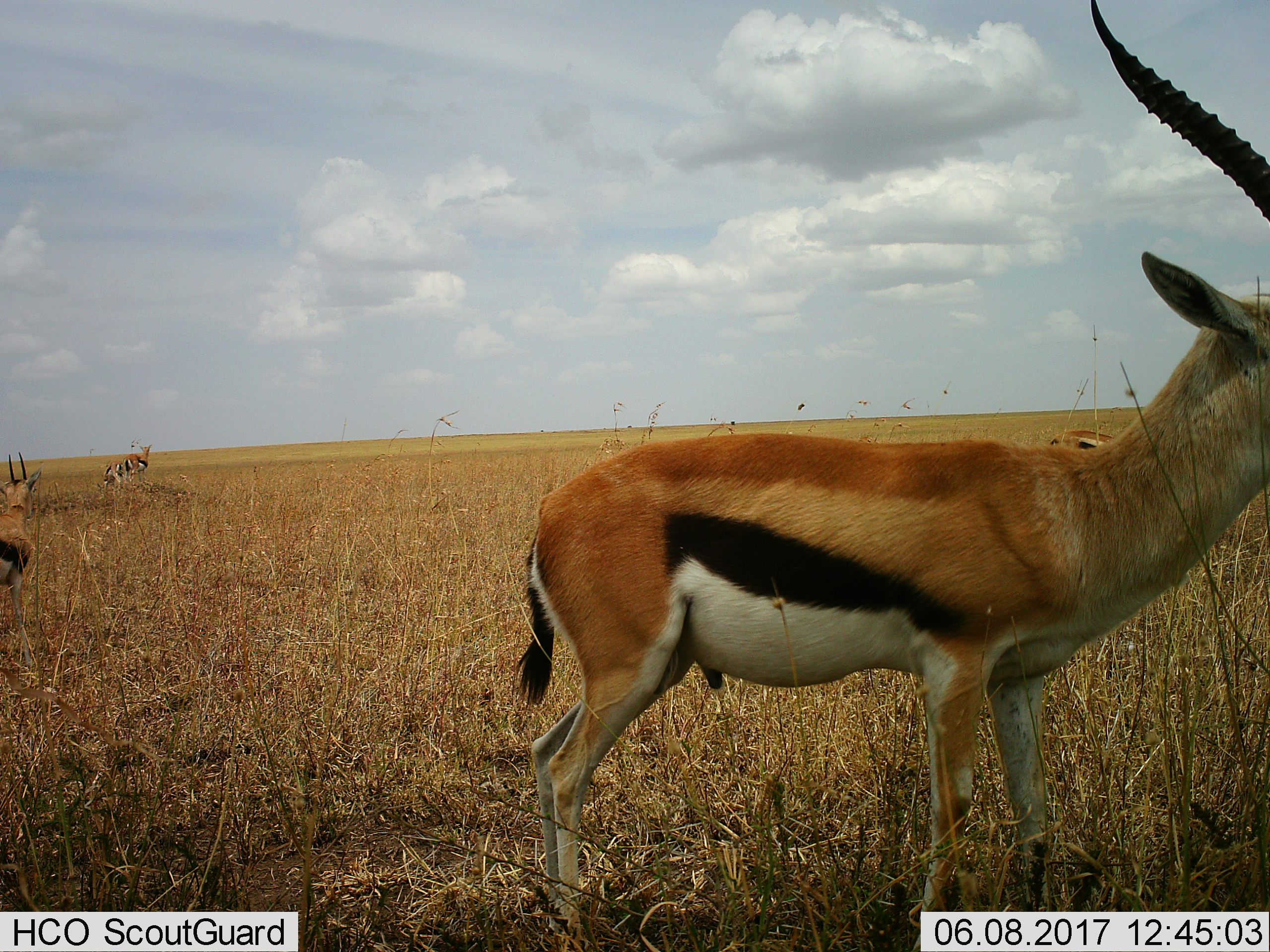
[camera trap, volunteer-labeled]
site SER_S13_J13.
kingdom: Animalia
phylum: Chordata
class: Mammalia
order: Artiodactyla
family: Bovidae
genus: Eudorcas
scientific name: Eudorcas thomsonii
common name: thomson's gazelle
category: gazellethomsons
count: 5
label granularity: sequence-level